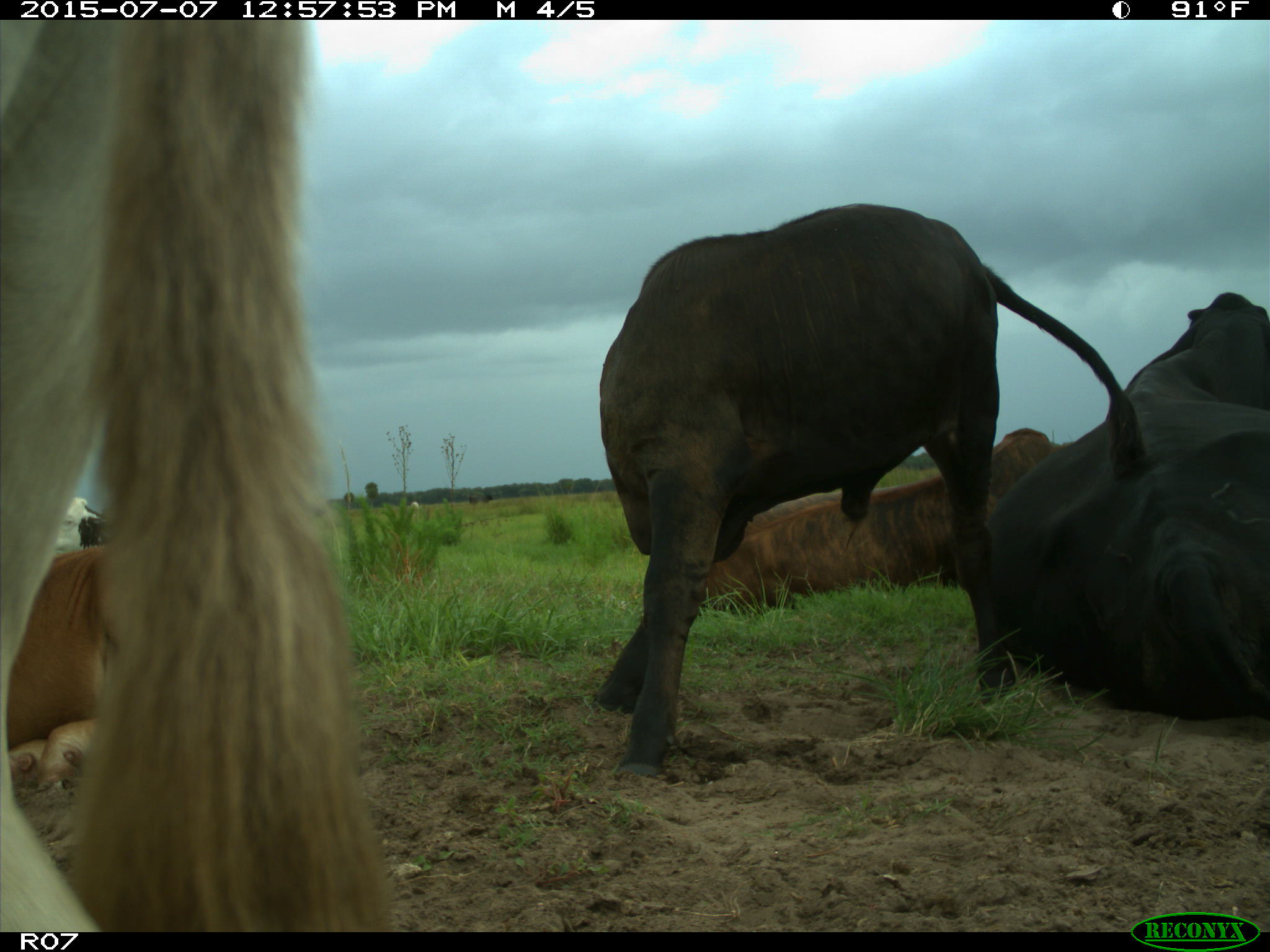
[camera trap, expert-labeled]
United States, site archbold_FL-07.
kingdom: Animalia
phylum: Chordata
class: Mammalia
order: Artiodactyla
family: Bovidae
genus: Bos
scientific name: Bos taurus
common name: domestic cow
Bos taurus (domestic cow).